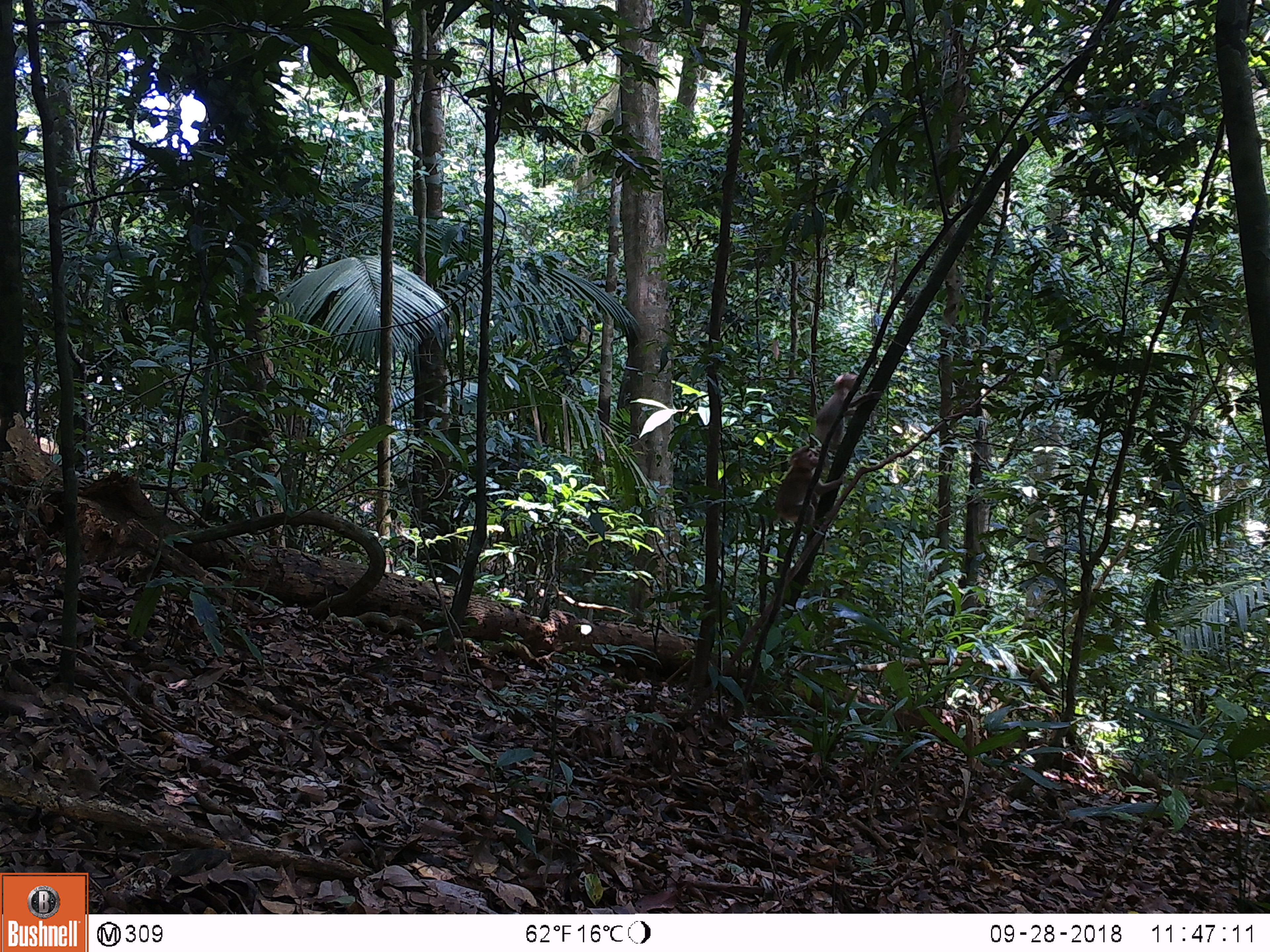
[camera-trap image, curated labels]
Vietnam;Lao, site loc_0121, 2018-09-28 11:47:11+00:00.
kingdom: Animalia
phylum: Chordata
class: Mammalia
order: Primates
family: Cercopithecidae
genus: Macaca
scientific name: Macaca nemestrina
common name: pig-tailed macaque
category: pig tailed macaque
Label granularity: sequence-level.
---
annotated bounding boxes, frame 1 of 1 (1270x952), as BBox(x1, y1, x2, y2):
pig tailed macaque: BBox(809, 371, 882, 454); BBox(774, 446, 845, 529)